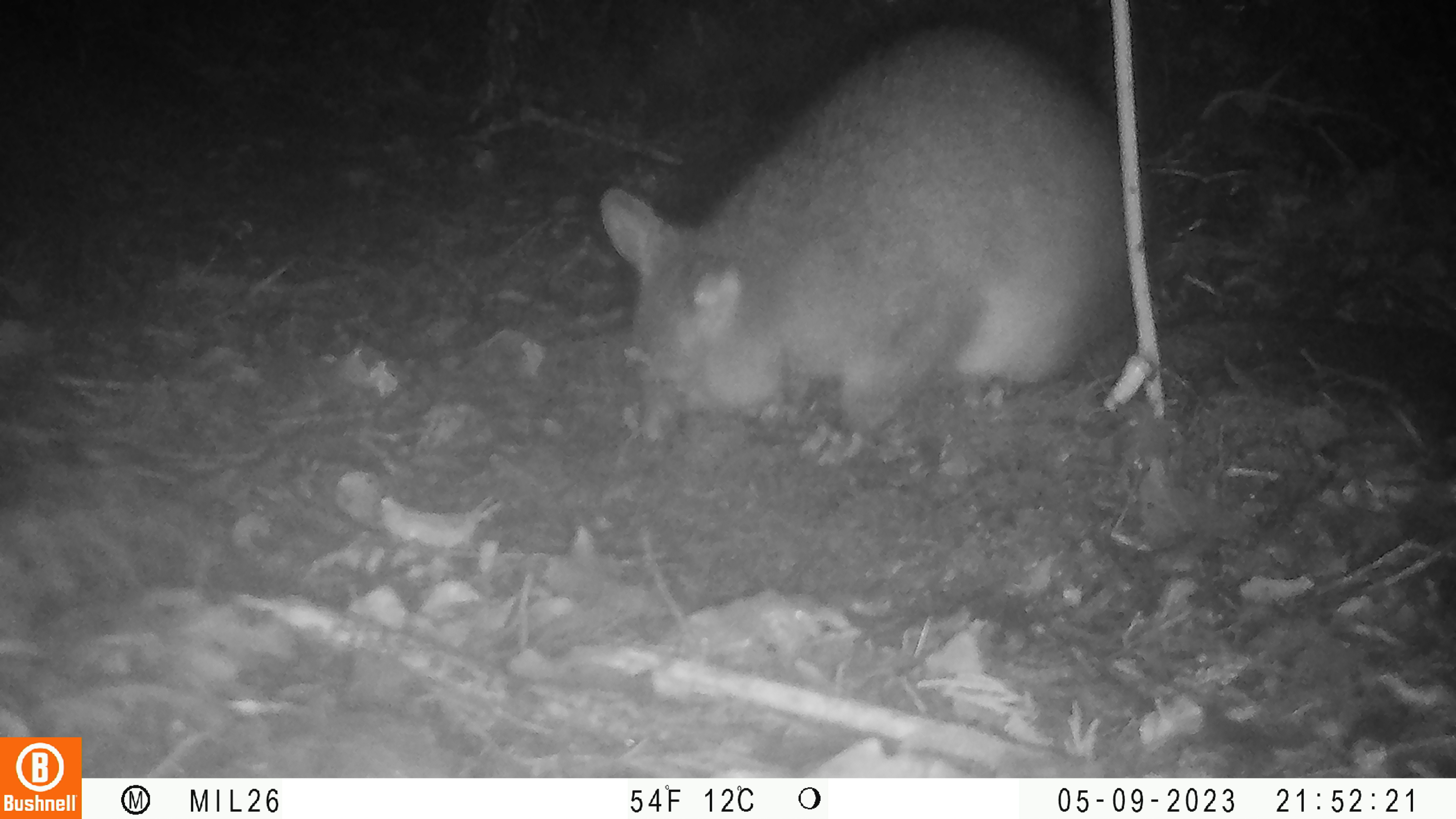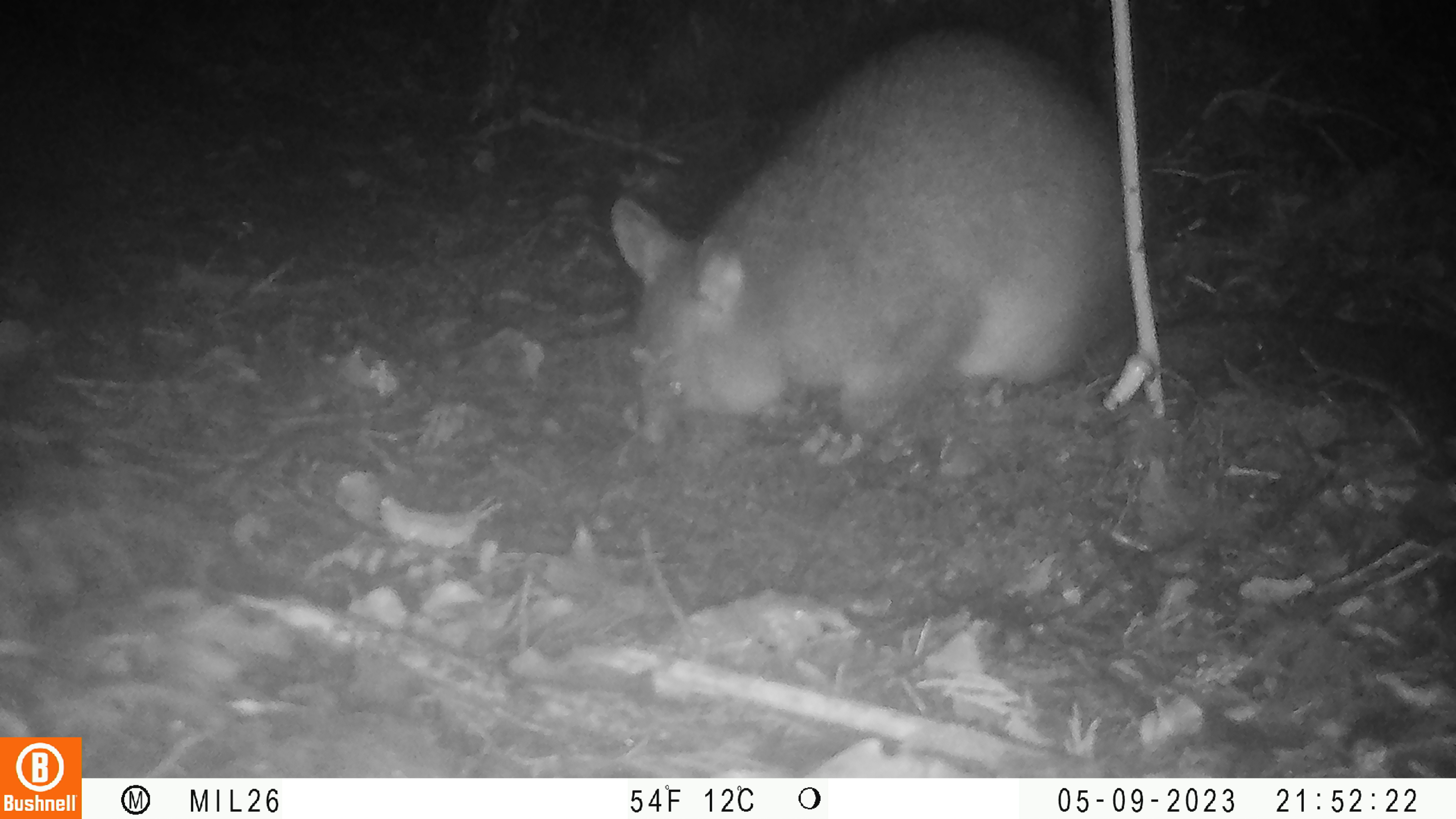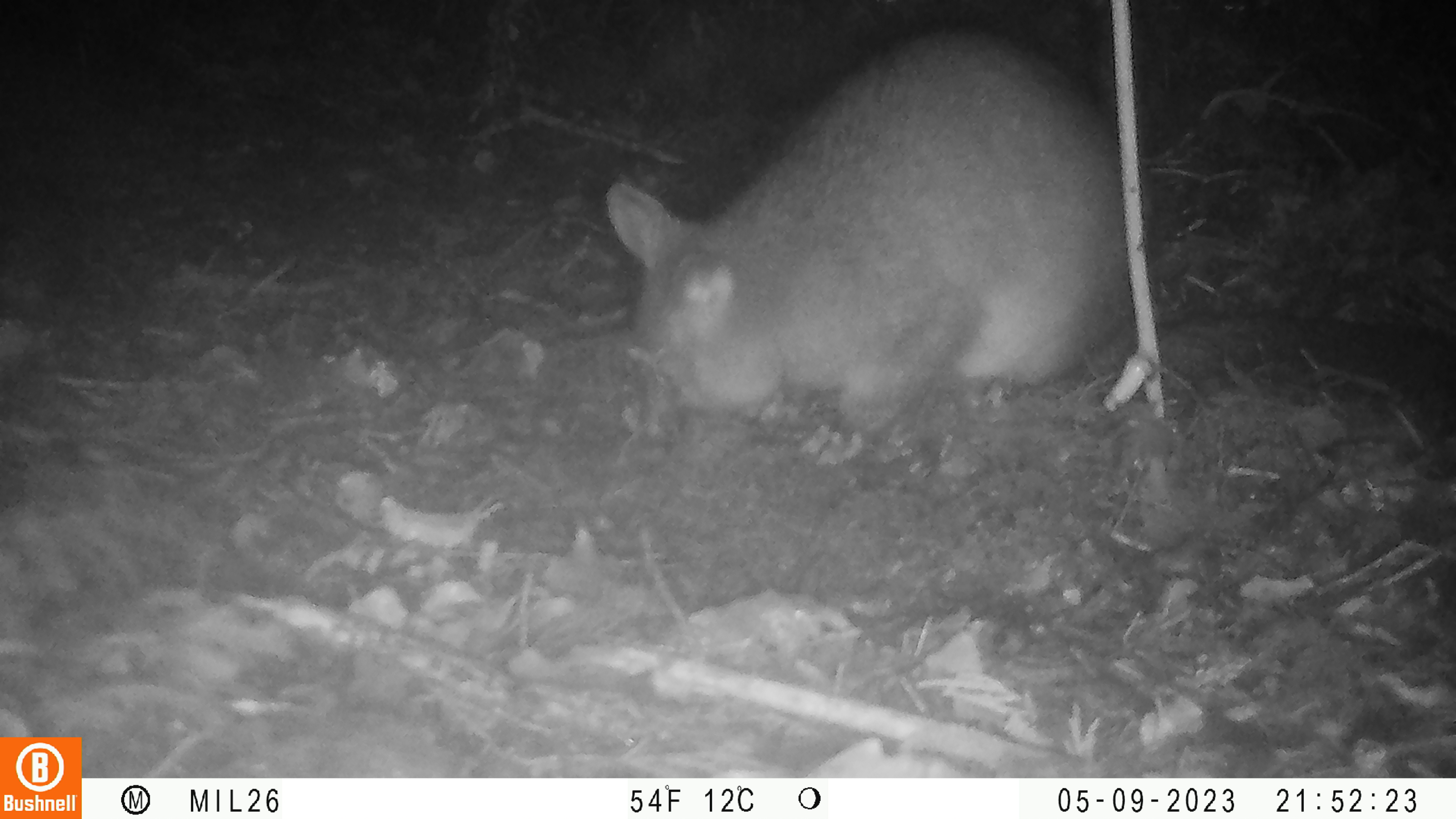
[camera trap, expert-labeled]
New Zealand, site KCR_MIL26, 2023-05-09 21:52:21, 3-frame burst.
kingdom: Animalia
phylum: Chordata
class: Mammalia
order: Diprotodontia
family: Phalangeridae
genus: Trichosurus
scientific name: Trichosurus vulpecula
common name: common brushtail possum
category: possum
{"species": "possum (common brushtail possum) (Trichosurus vulpecula)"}